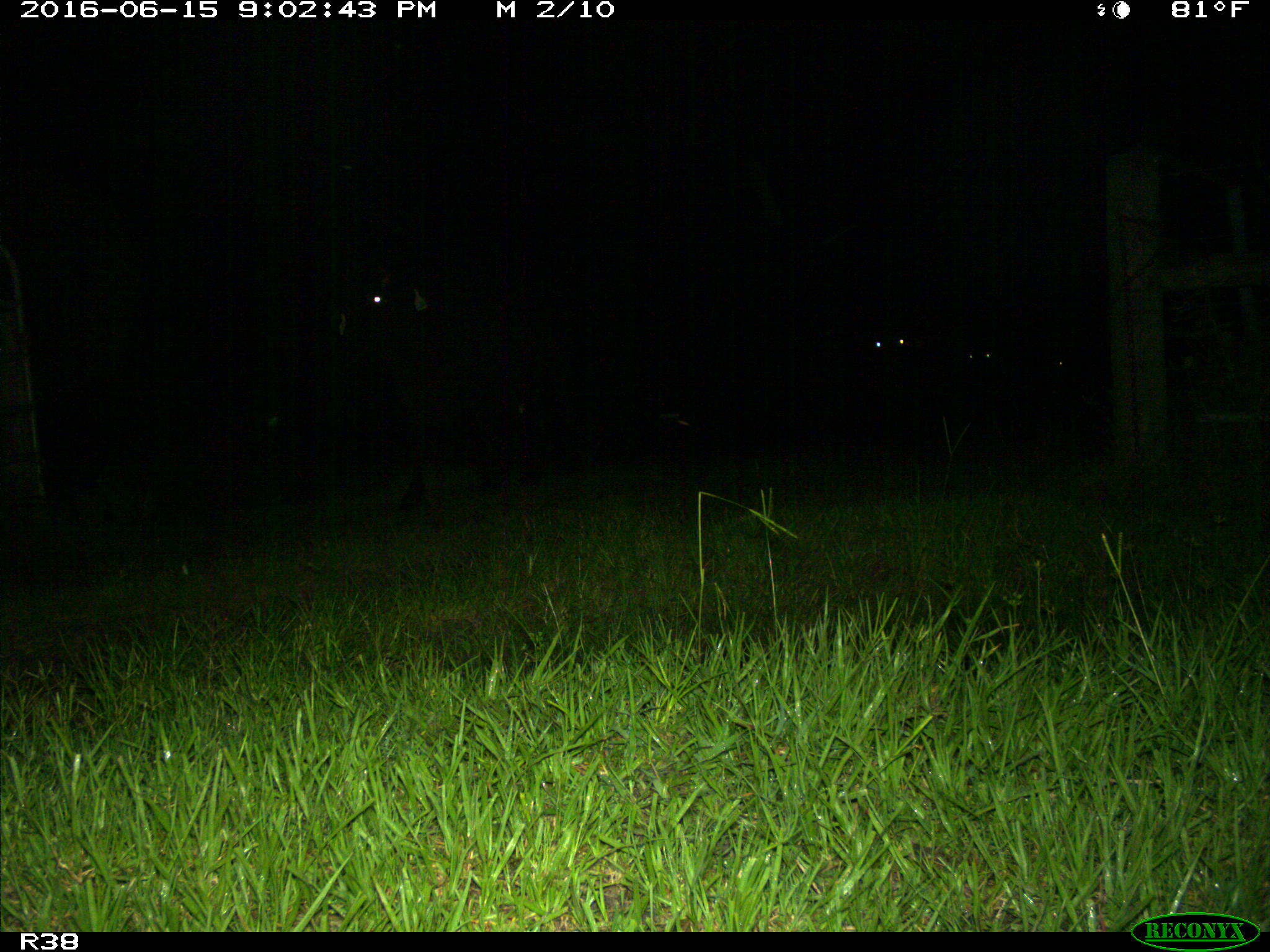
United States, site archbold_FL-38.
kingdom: Animalia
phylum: Chordata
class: Mammalia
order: Artiodactyla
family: Bovidae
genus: Bos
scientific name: Bos taurus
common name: domestic cow